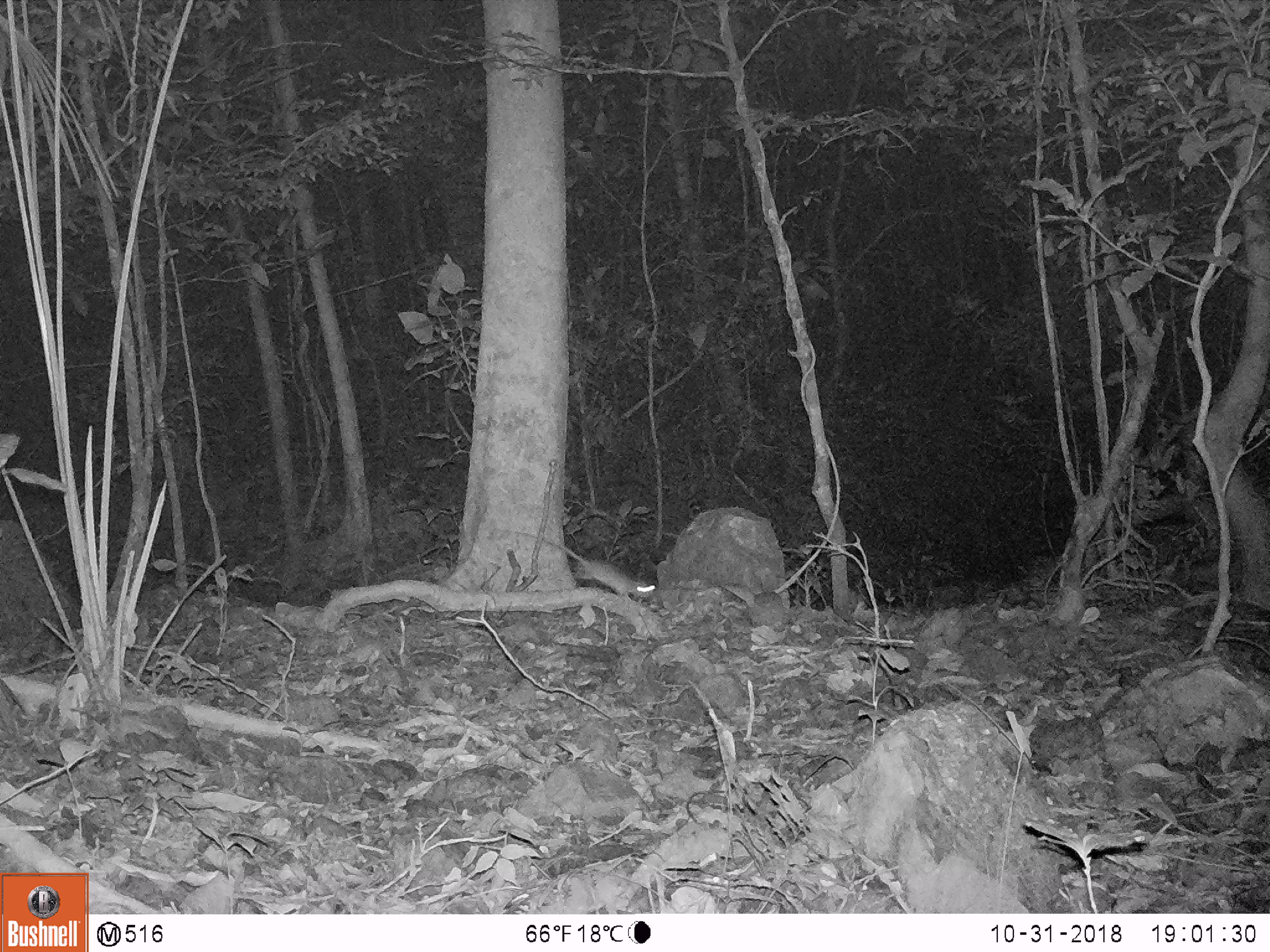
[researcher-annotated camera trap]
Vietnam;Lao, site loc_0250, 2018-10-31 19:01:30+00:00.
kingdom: Animalia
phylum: Chordata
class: Mammalia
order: Rodentia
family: Muridae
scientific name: Muridae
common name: old-world mice and rats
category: unidentified murid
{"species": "unidentified murid (old-world mice and rats) (Muridae)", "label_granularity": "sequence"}